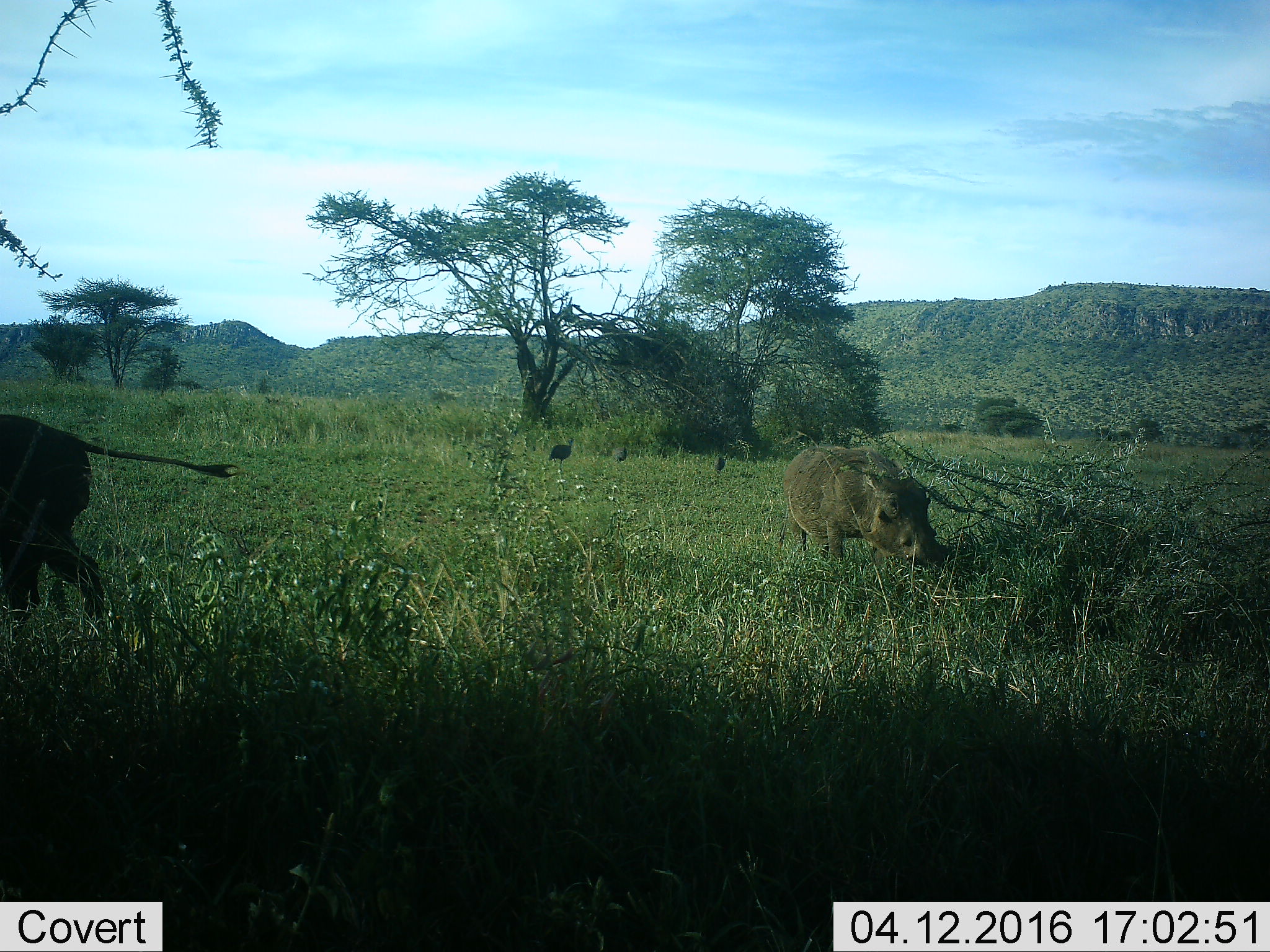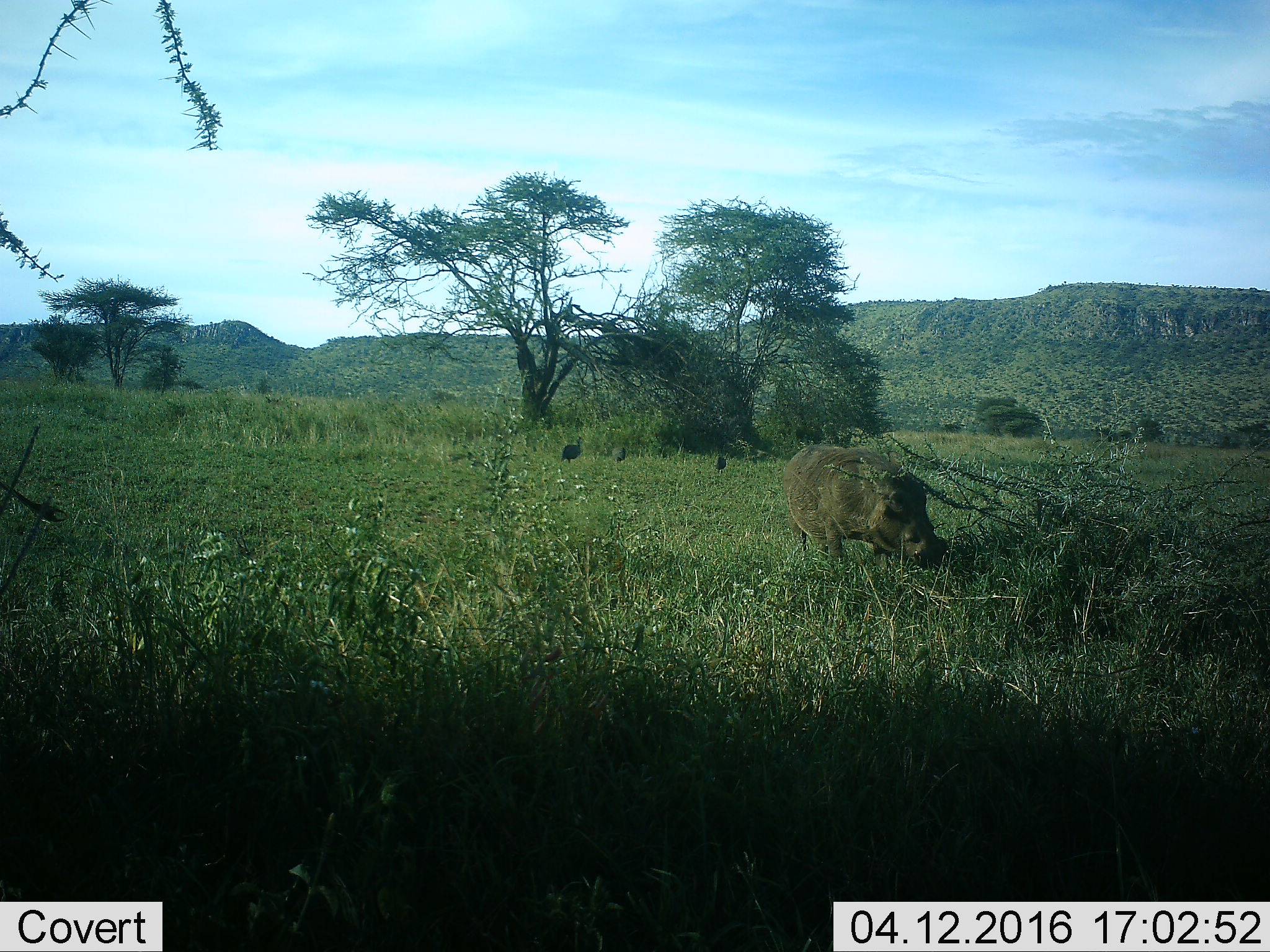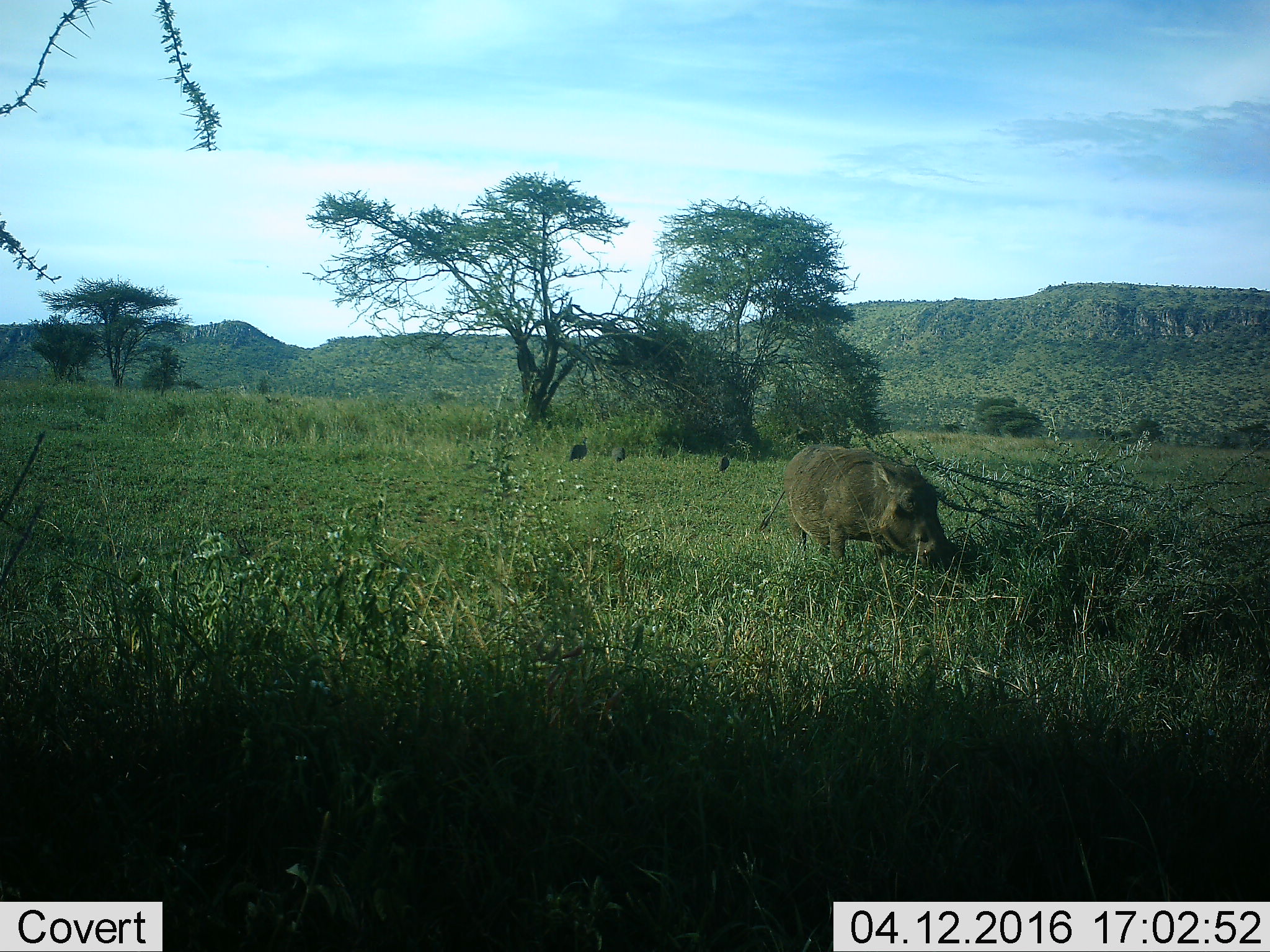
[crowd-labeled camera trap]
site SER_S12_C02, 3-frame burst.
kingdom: Animalia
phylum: Chordata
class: Aves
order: Galliformes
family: Numididae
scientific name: Numididae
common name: guineafowl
Guineafowl (Numididae), count 3. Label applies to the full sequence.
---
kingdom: Animalia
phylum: Chordata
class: Mammalia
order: Artiodactyla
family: Suidae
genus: Phacochoerus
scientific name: Phacochoerus africanus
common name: warthog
Warthog (Phacochoerus africanus), count 2. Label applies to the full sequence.